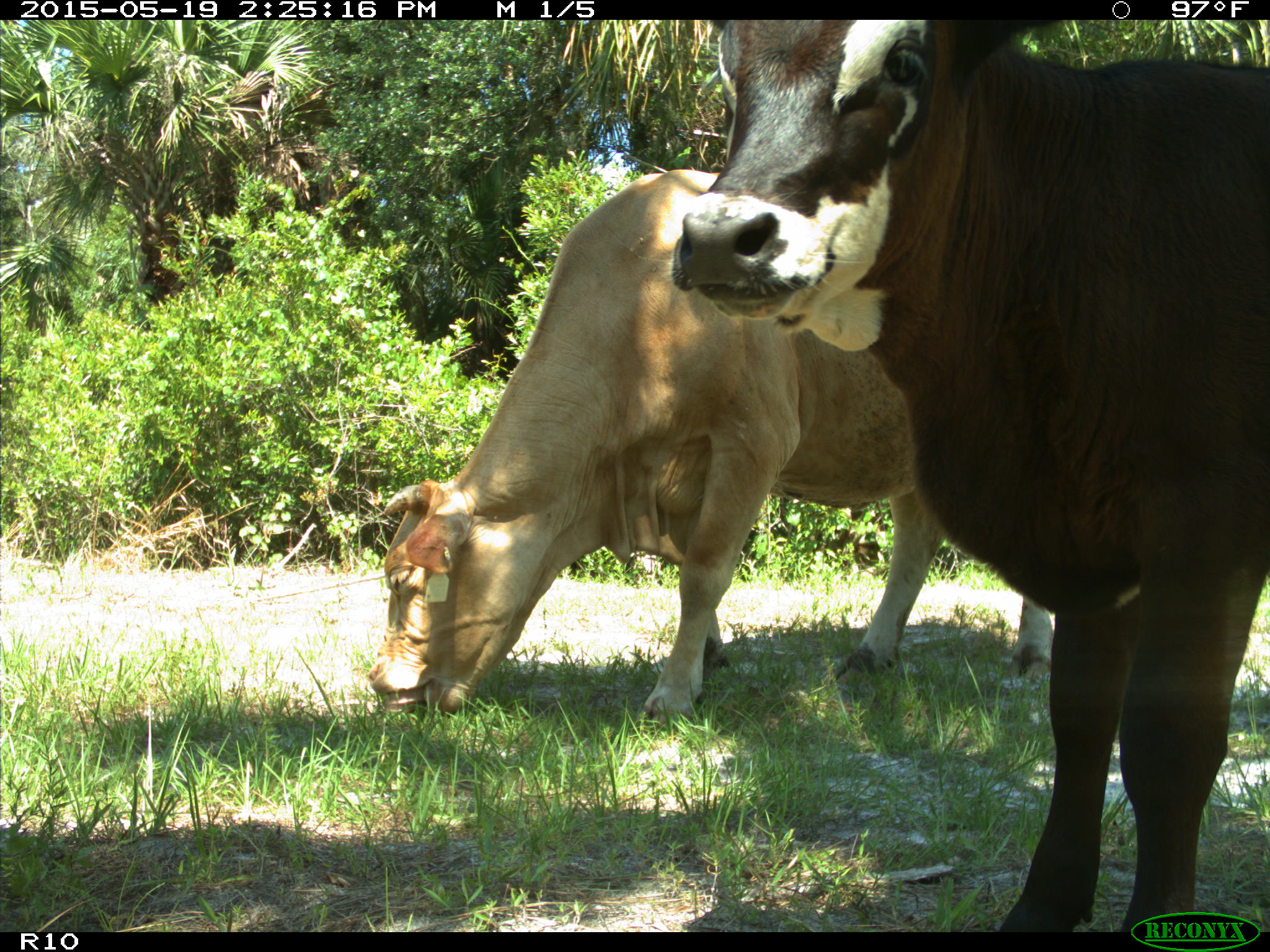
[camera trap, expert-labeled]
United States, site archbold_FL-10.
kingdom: Animalia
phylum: Chordata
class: Mammalia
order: Artiodactyla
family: Bovidae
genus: Bos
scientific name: Bos taurus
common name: domestic cow